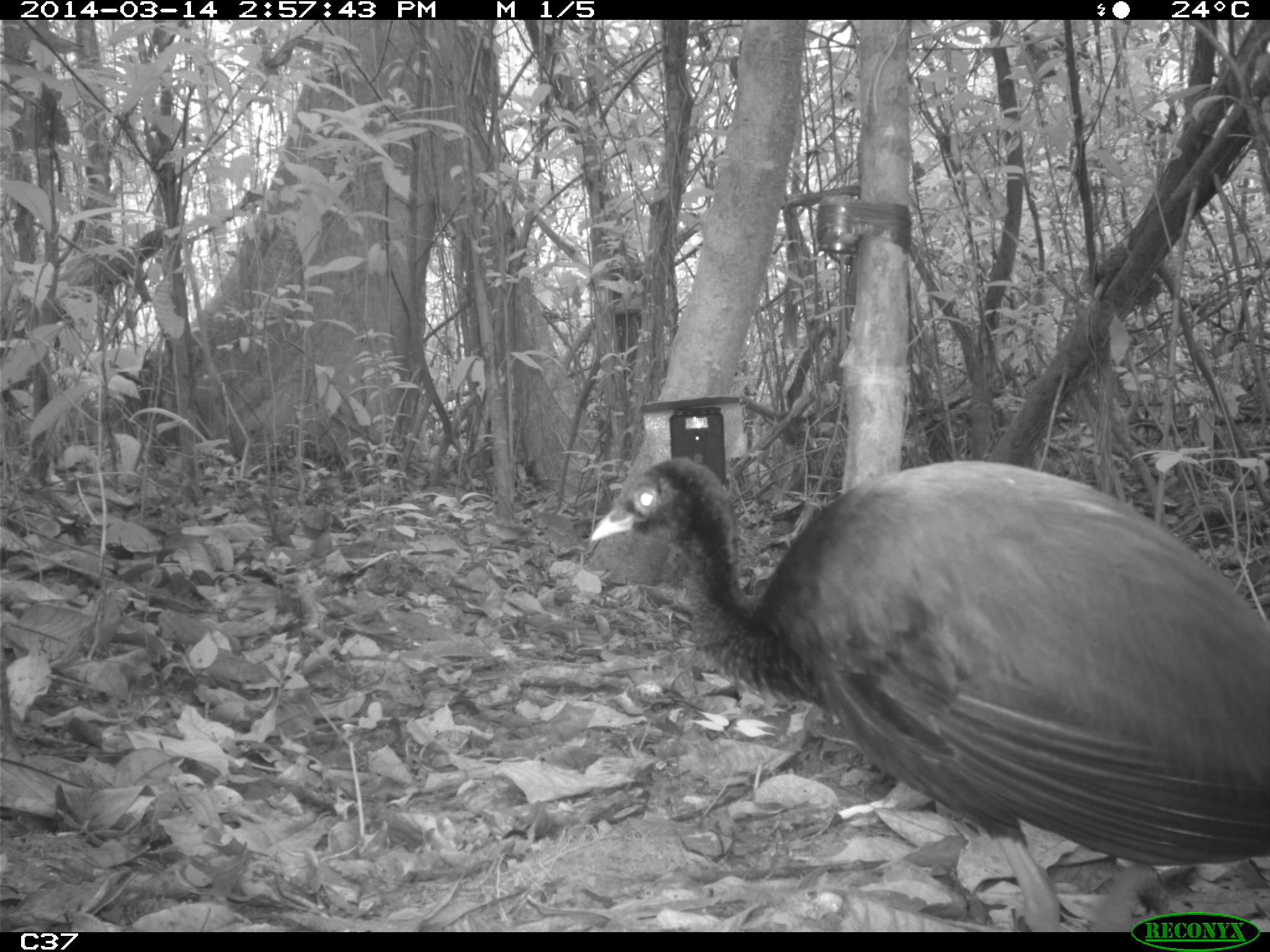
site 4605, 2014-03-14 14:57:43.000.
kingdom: Animalia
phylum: Chordata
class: Aves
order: Gruiformes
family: Psophiidae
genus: Psophia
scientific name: Psophia crepitans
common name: gray-winged trumpeter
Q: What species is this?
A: Psophia crepitans (gray-winged trumpeter).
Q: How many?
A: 3.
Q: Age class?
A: Adult.